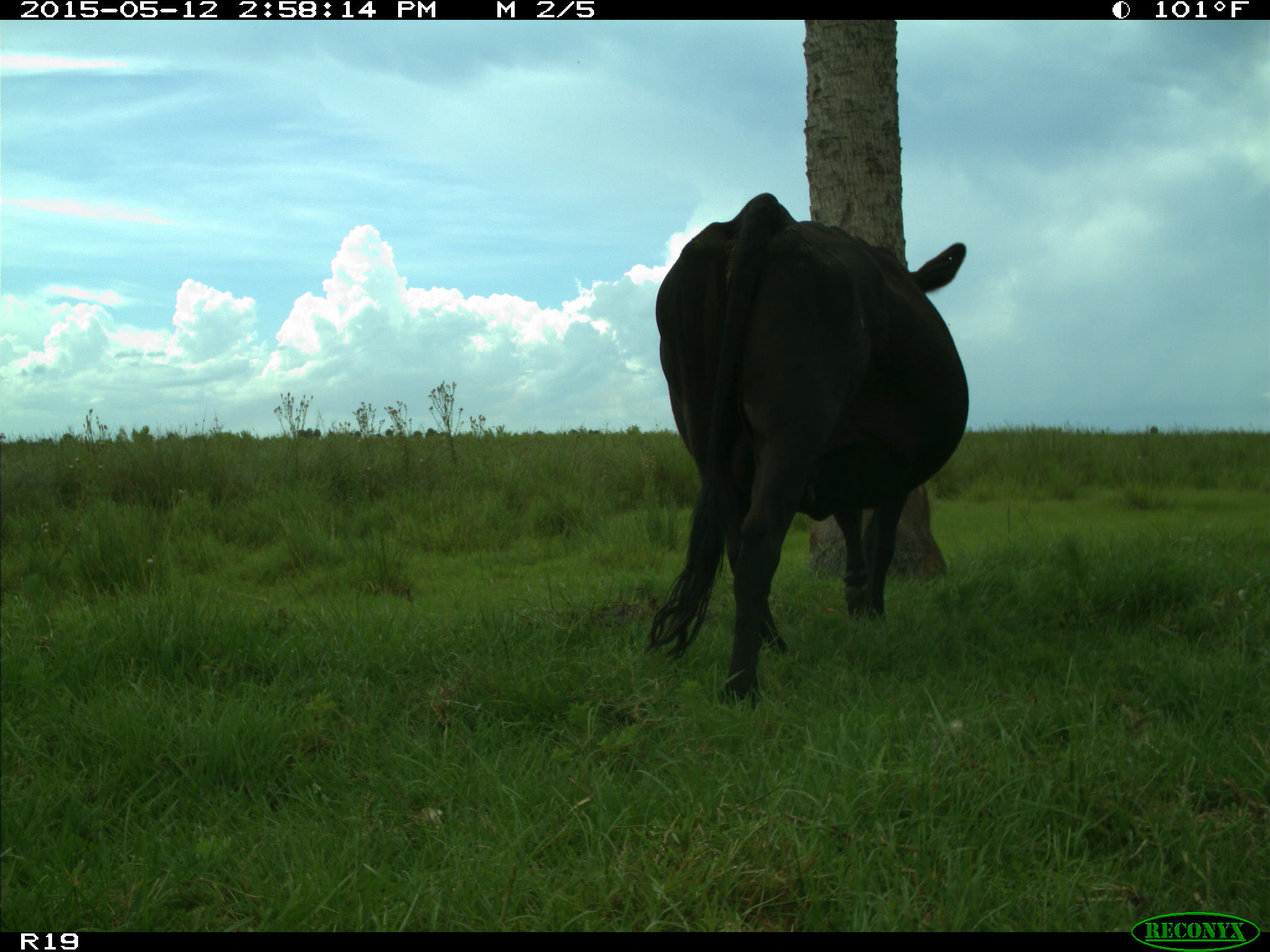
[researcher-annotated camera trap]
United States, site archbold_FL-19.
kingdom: Animalia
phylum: Chordata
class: Mammalia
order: Artiodactyla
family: Bovidae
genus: Bos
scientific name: Bos taurus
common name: domestic cow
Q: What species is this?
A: Bos taurus (domestic cow).